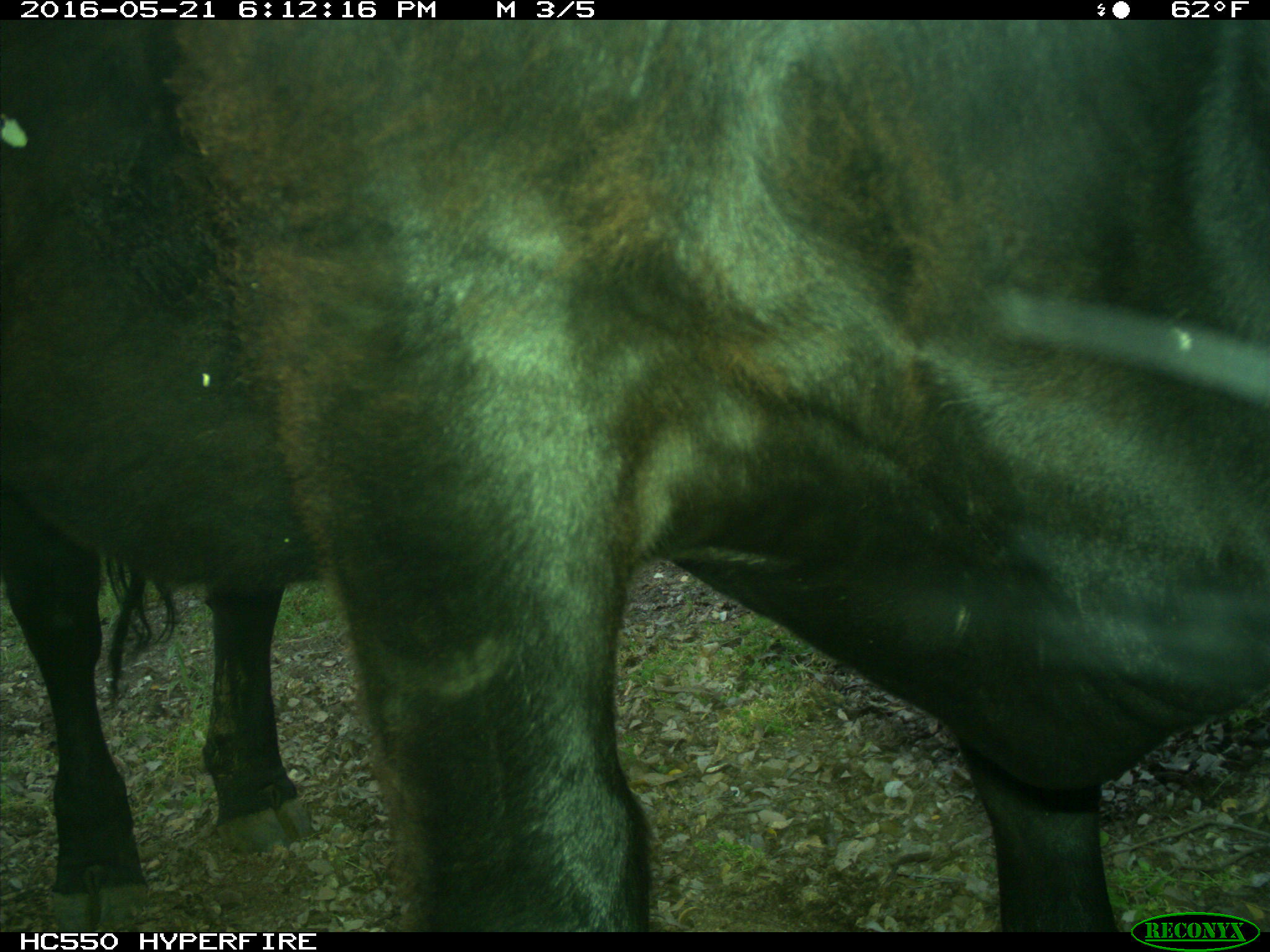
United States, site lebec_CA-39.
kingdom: Animalia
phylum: Chordata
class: Mammalia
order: Artiodactyla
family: Bovidae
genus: Bos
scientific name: Bos taurus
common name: domestic cow